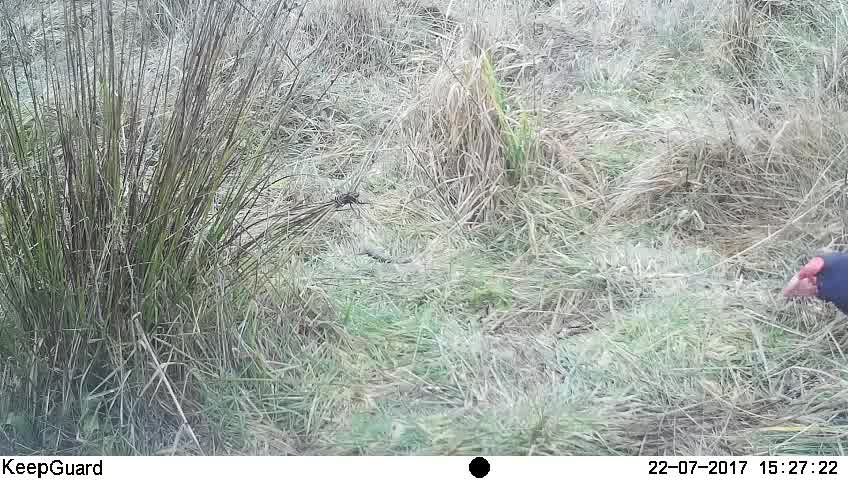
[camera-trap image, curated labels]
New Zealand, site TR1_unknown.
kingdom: Animalia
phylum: Chordata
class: Aves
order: Gruiformes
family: Rallidae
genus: Porphyrio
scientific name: Porphyrio mantelli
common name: takahe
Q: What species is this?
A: Takahe (Porphyrio mantelli).